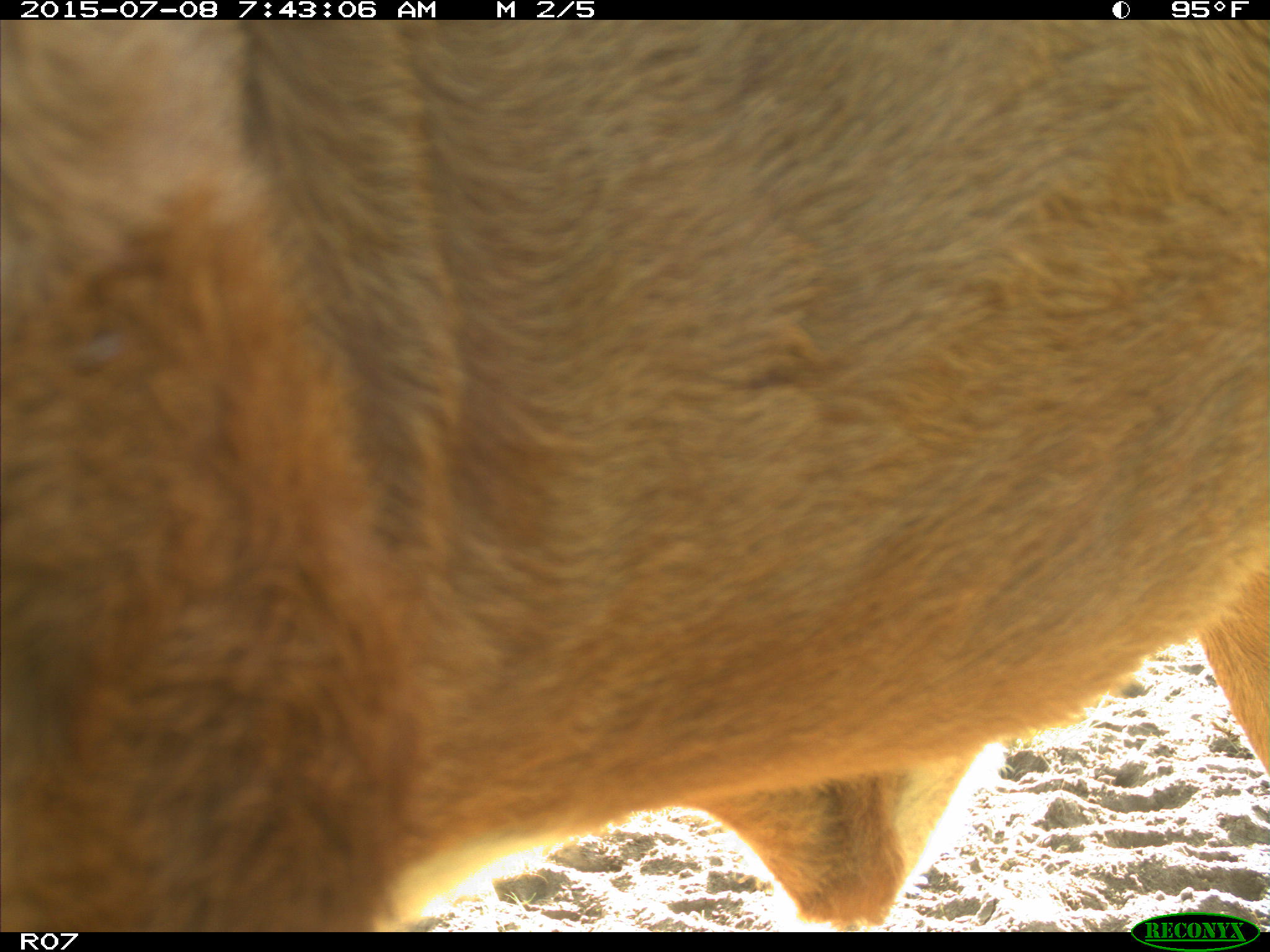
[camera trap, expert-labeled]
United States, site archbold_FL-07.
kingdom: Animalia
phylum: Chordata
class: Mammalia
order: Artiodactyla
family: Bovidae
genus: Bos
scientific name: Bos taurus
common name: domestic cow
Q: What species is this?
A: Bos taurus (domestic cow).